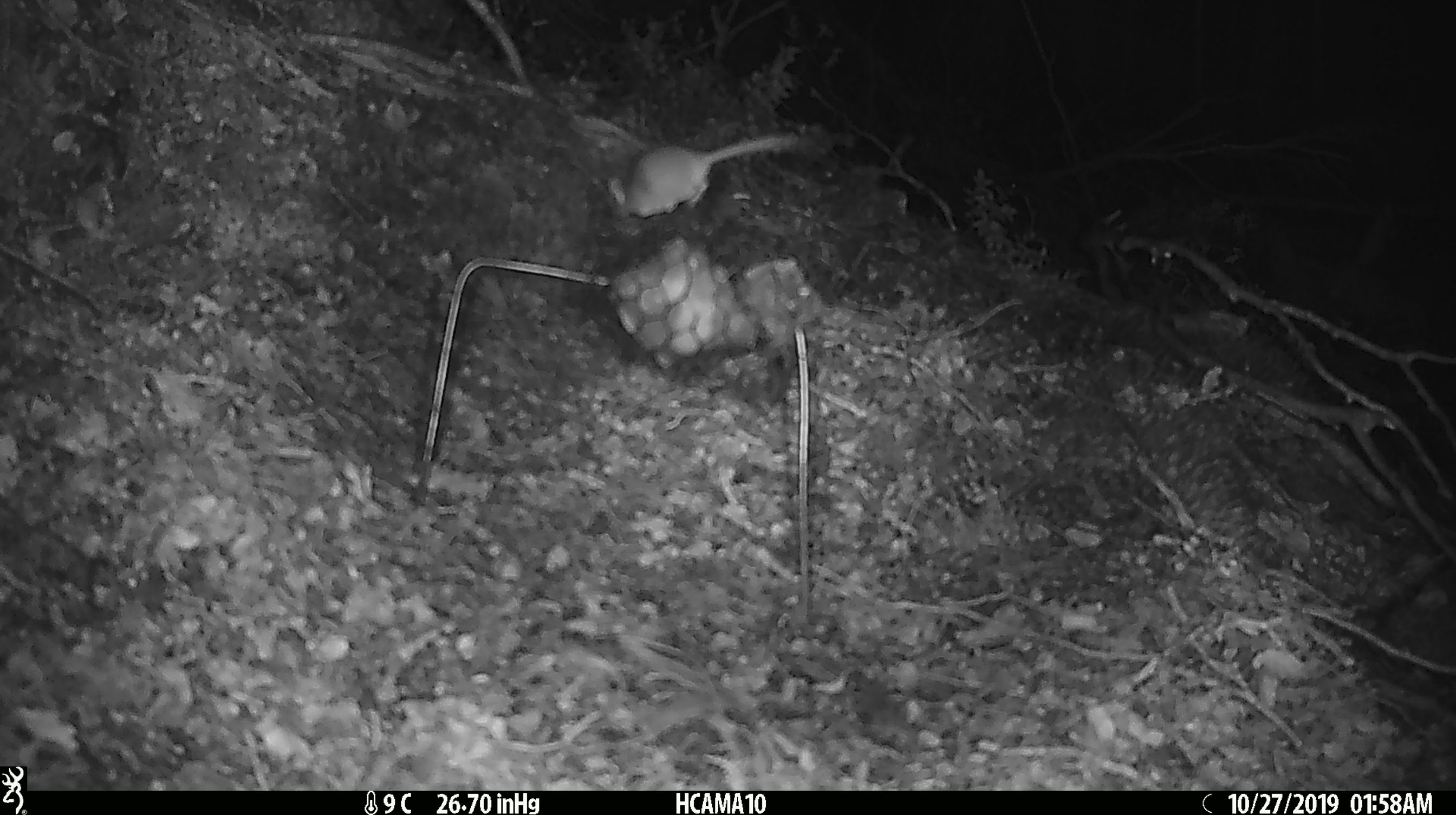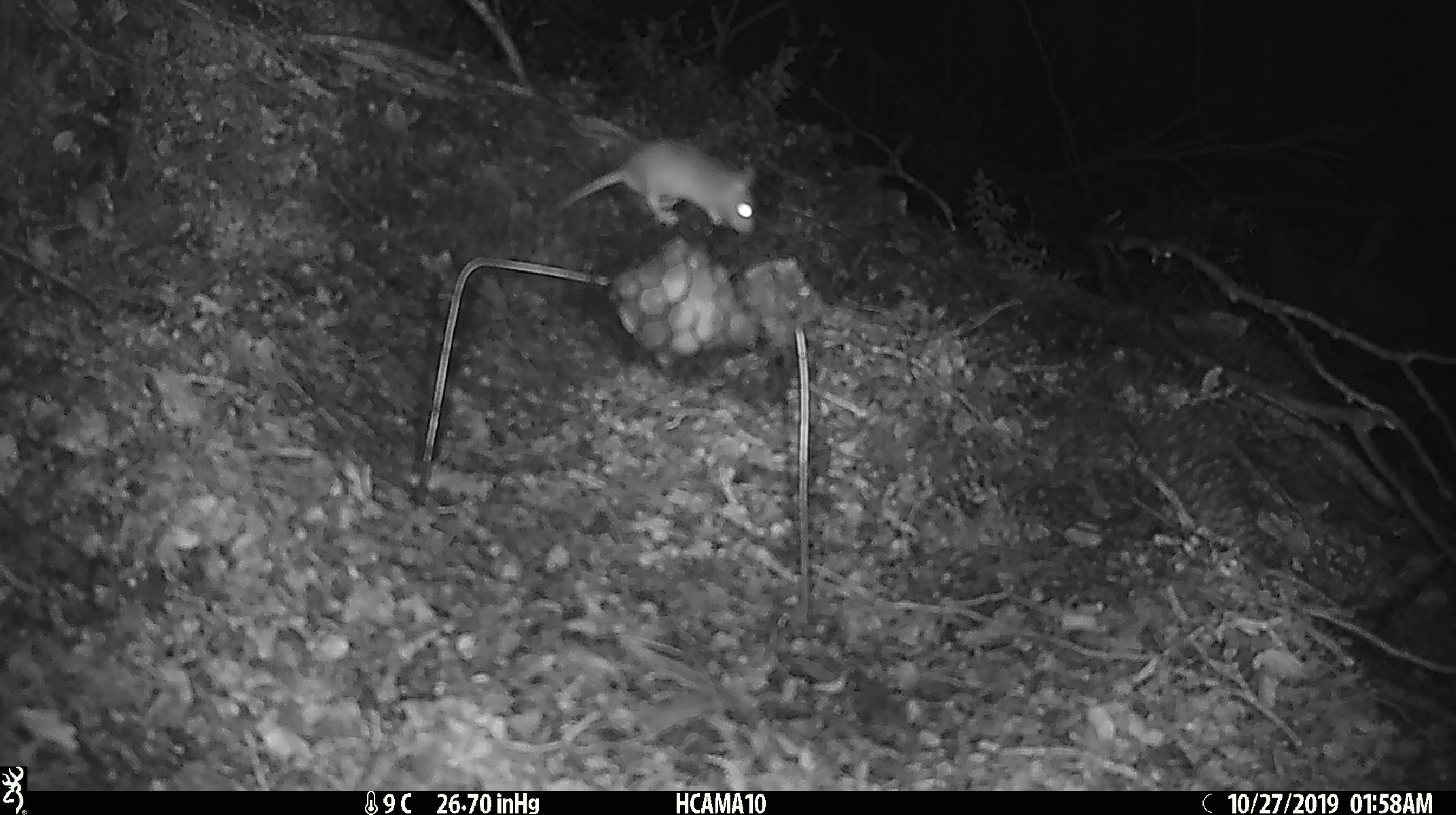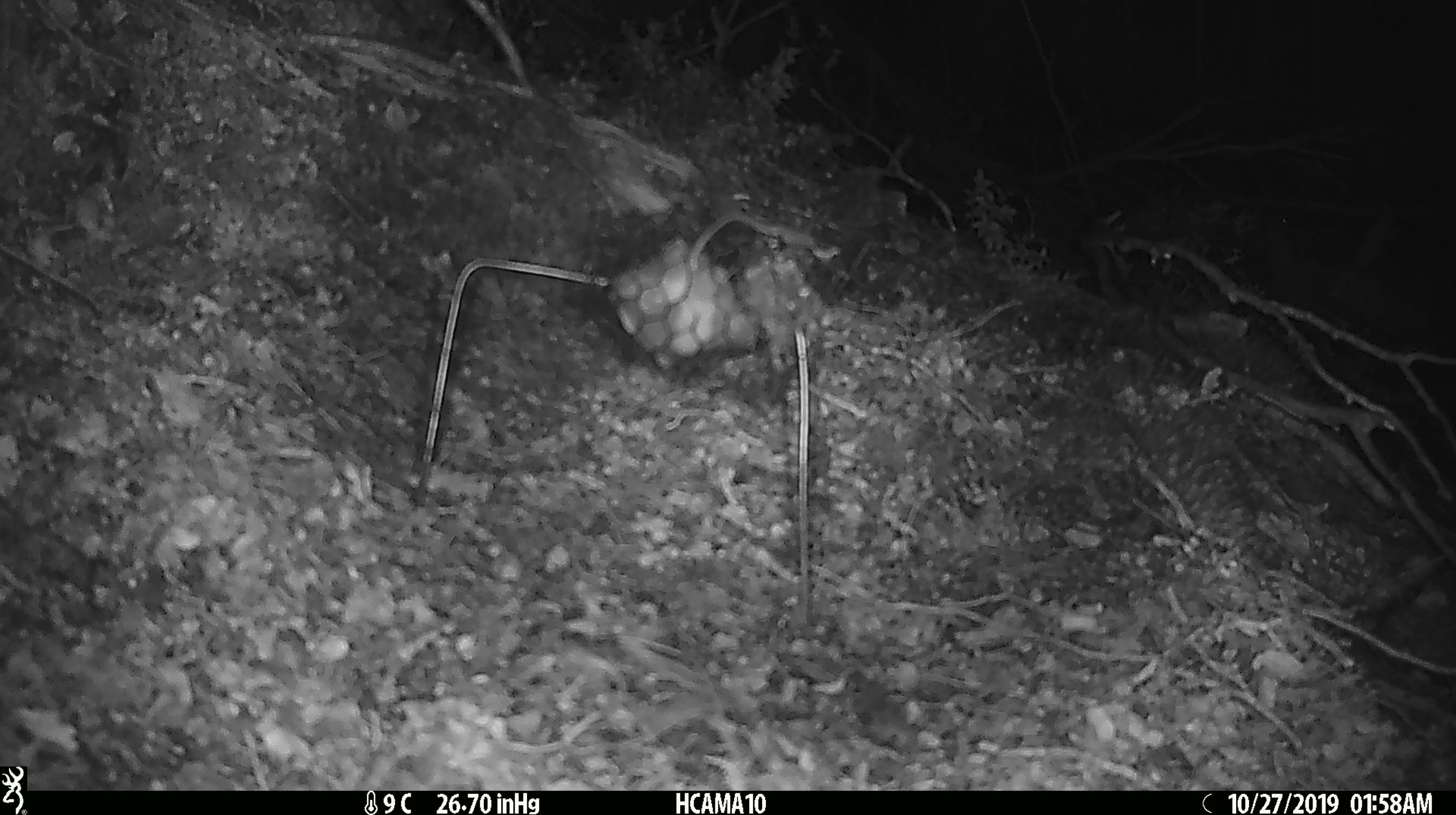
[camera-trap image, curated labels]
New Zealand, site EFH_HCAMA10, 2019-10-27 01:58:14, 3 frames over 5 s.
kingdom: Animalia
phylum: Chordata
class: Mammalia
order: Rodentia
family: Muridae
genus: Mus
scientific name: Mus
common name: mouse